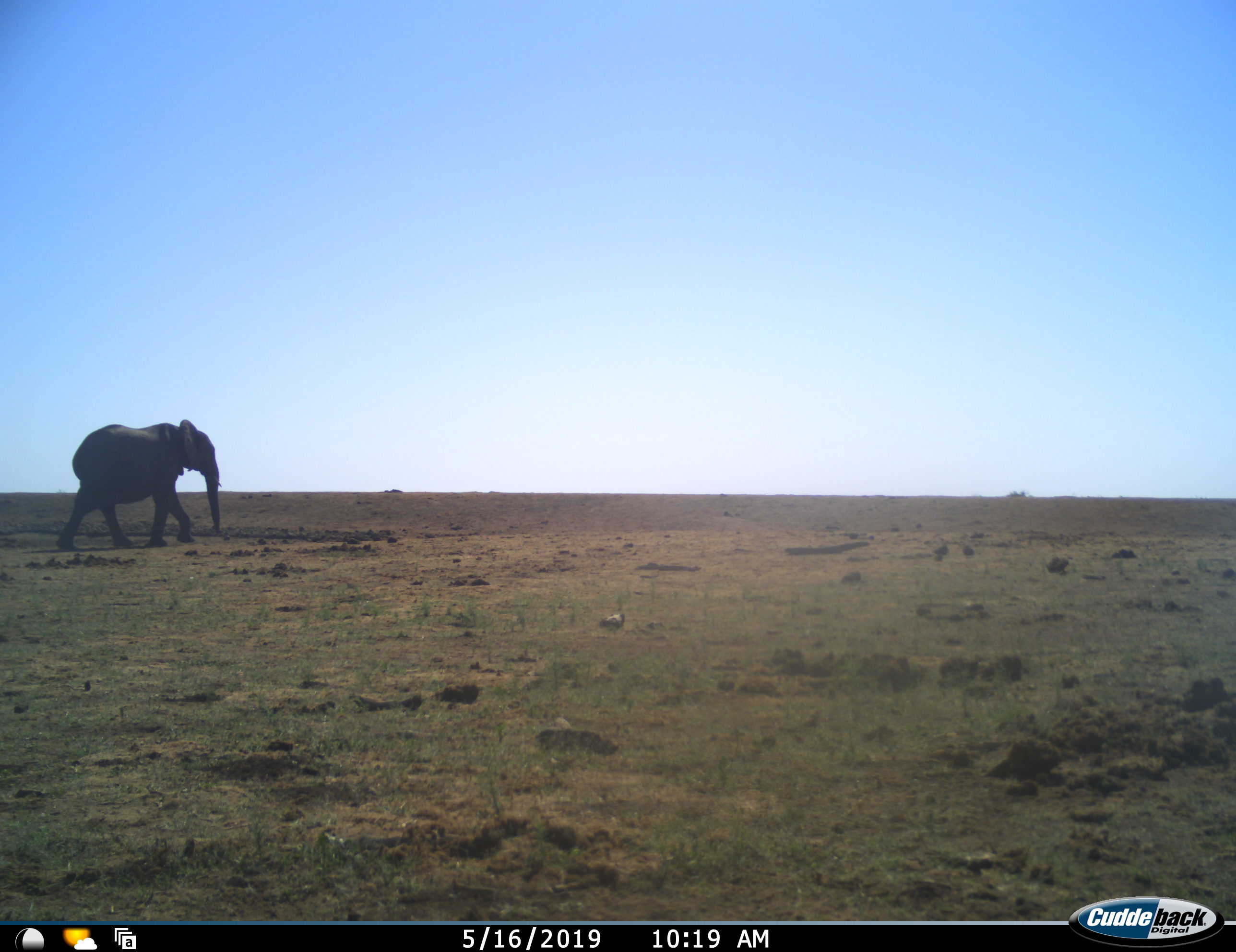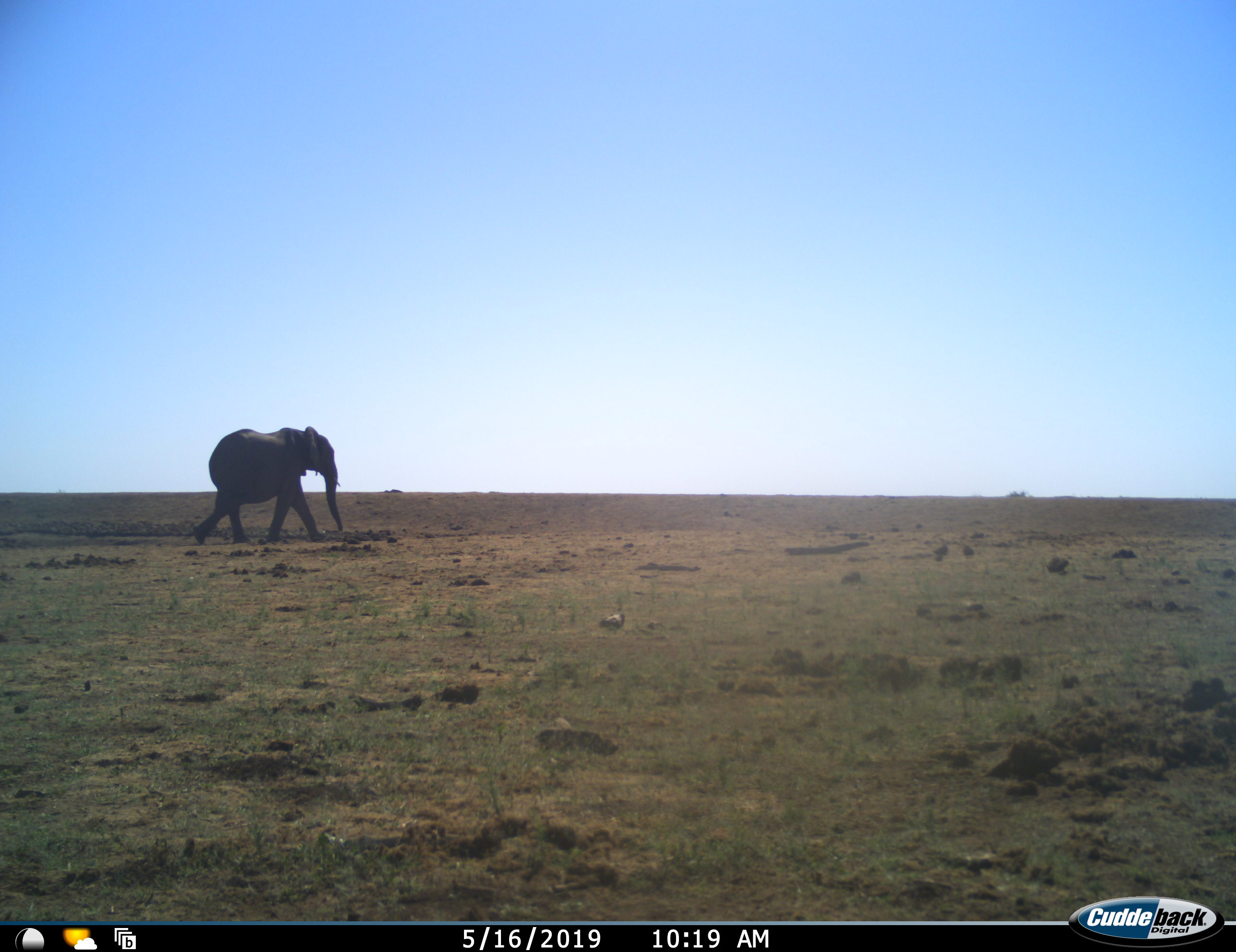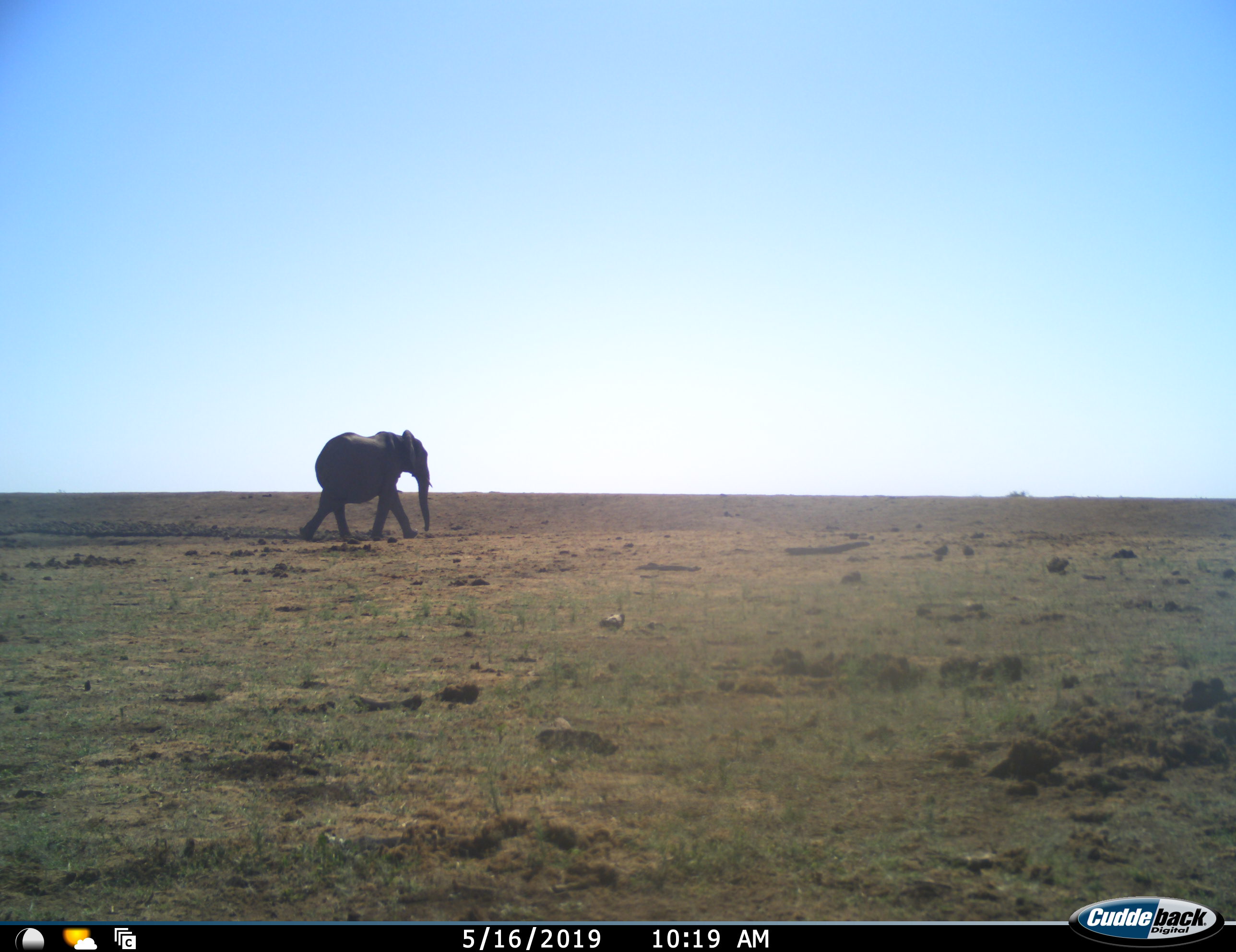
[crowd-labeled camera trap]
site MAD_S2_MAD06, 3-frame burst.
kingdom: Animalia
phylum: Chordata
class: Mammalia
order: Proboscidea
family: Elephantidae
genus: Loxodonta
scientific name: Loxodonta africana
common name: african bush elephant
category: elephant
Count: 1.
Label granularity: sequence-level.